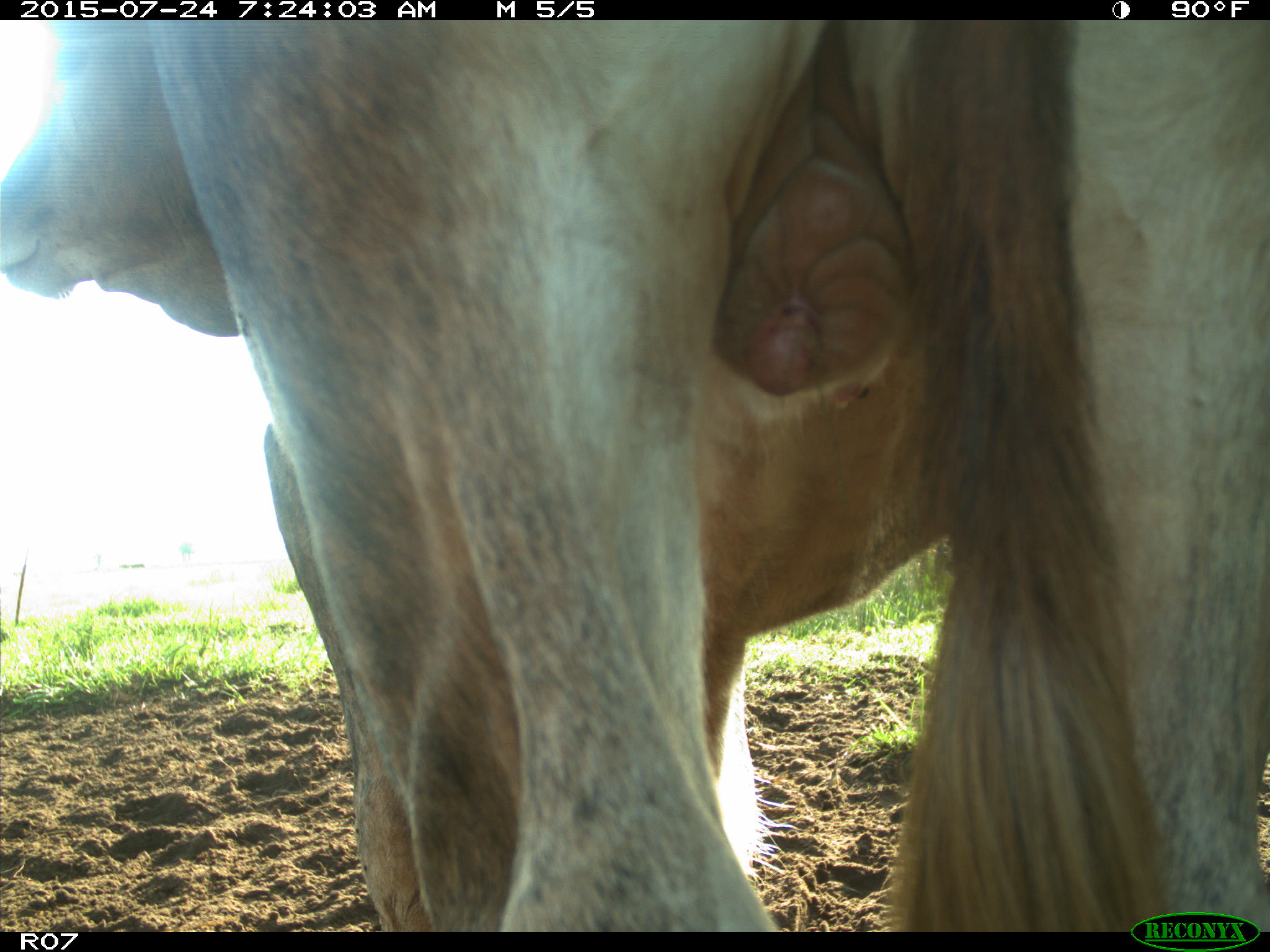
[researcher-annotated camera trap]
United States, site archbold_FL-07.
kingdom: Animalia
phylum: Chordata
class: Mammalia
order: Artiodactyla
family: Bovidae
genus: Bos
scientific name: Bos taurus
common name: domestic cow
Bos taurus (domestic cow).